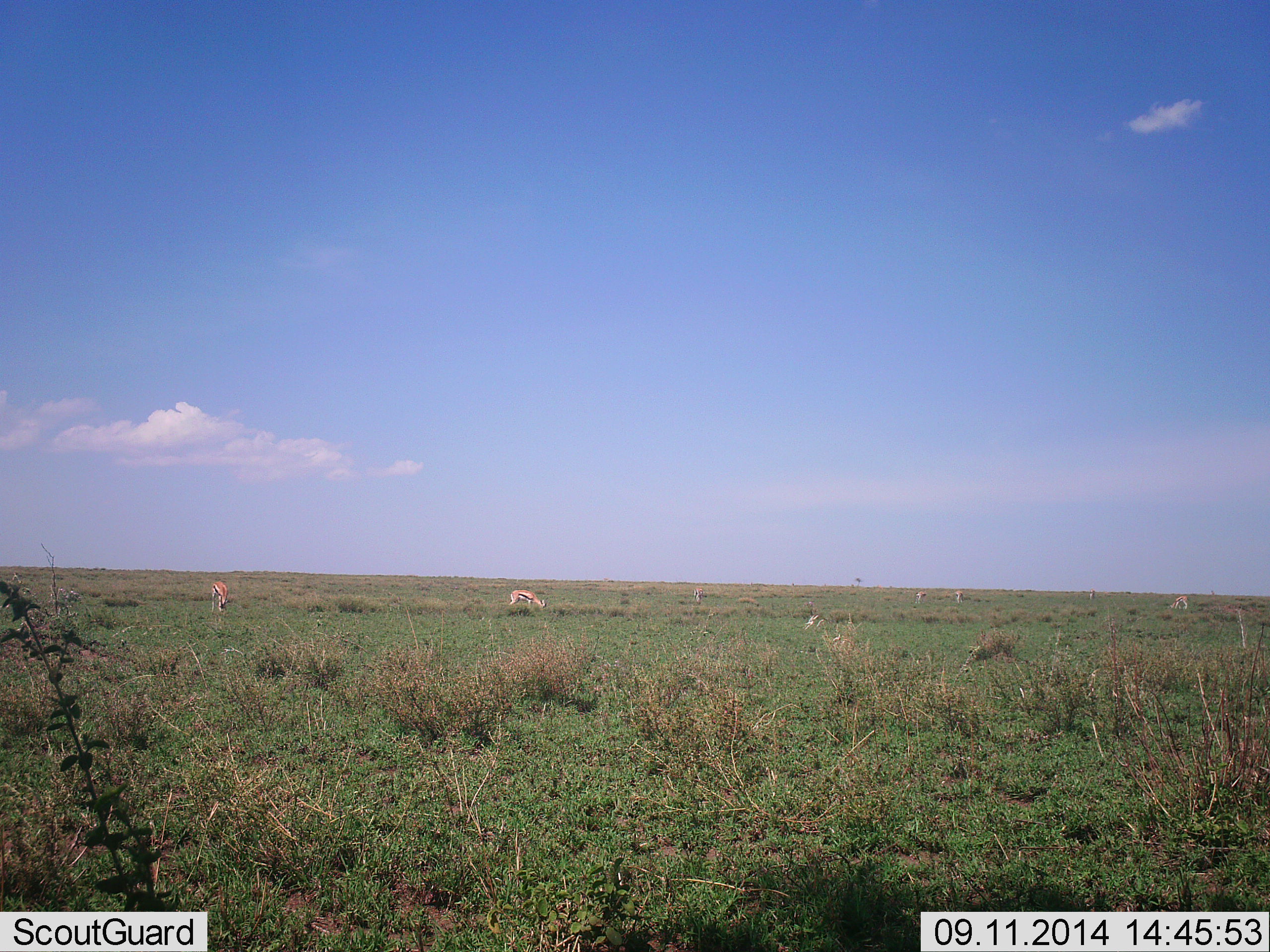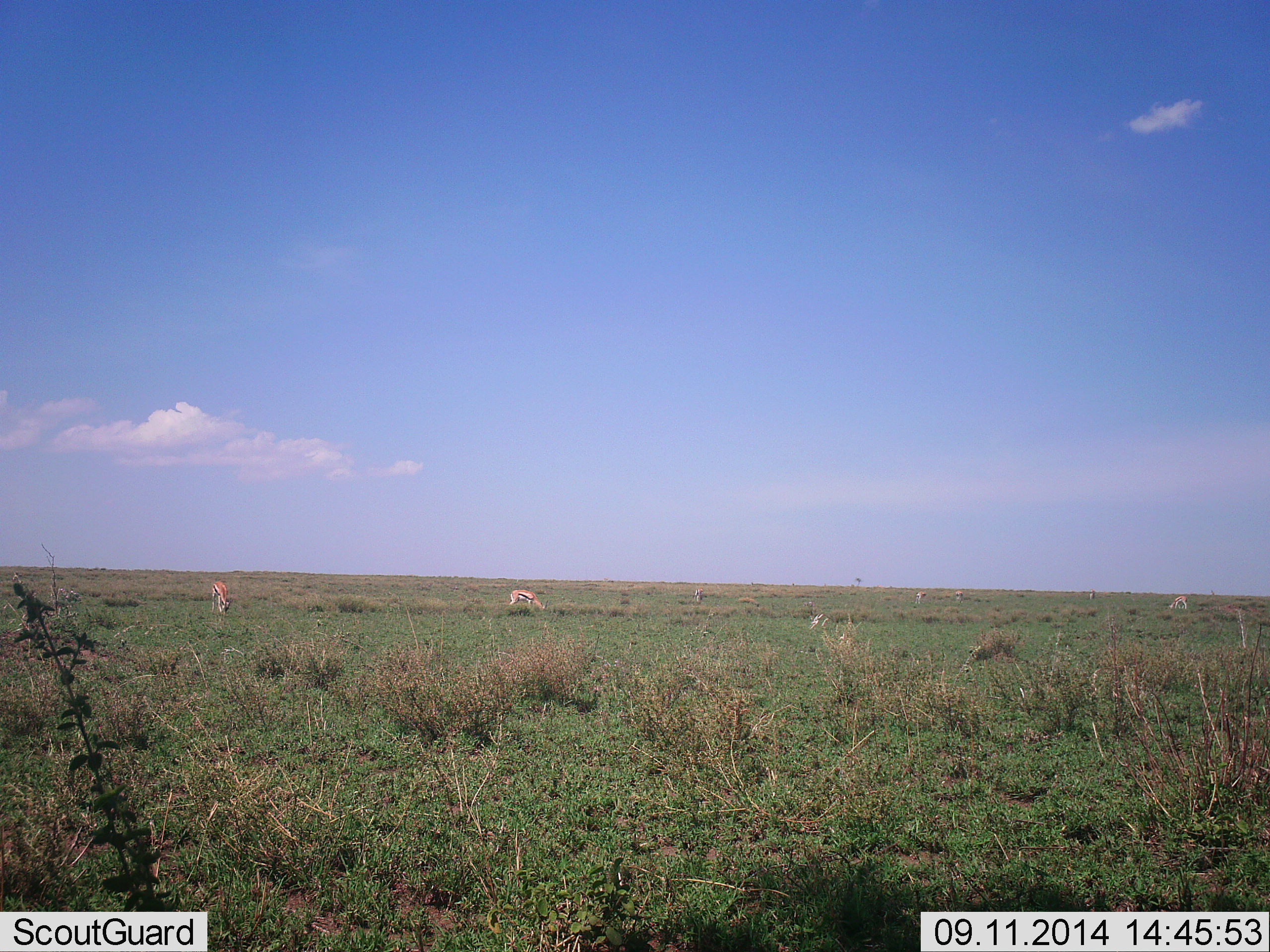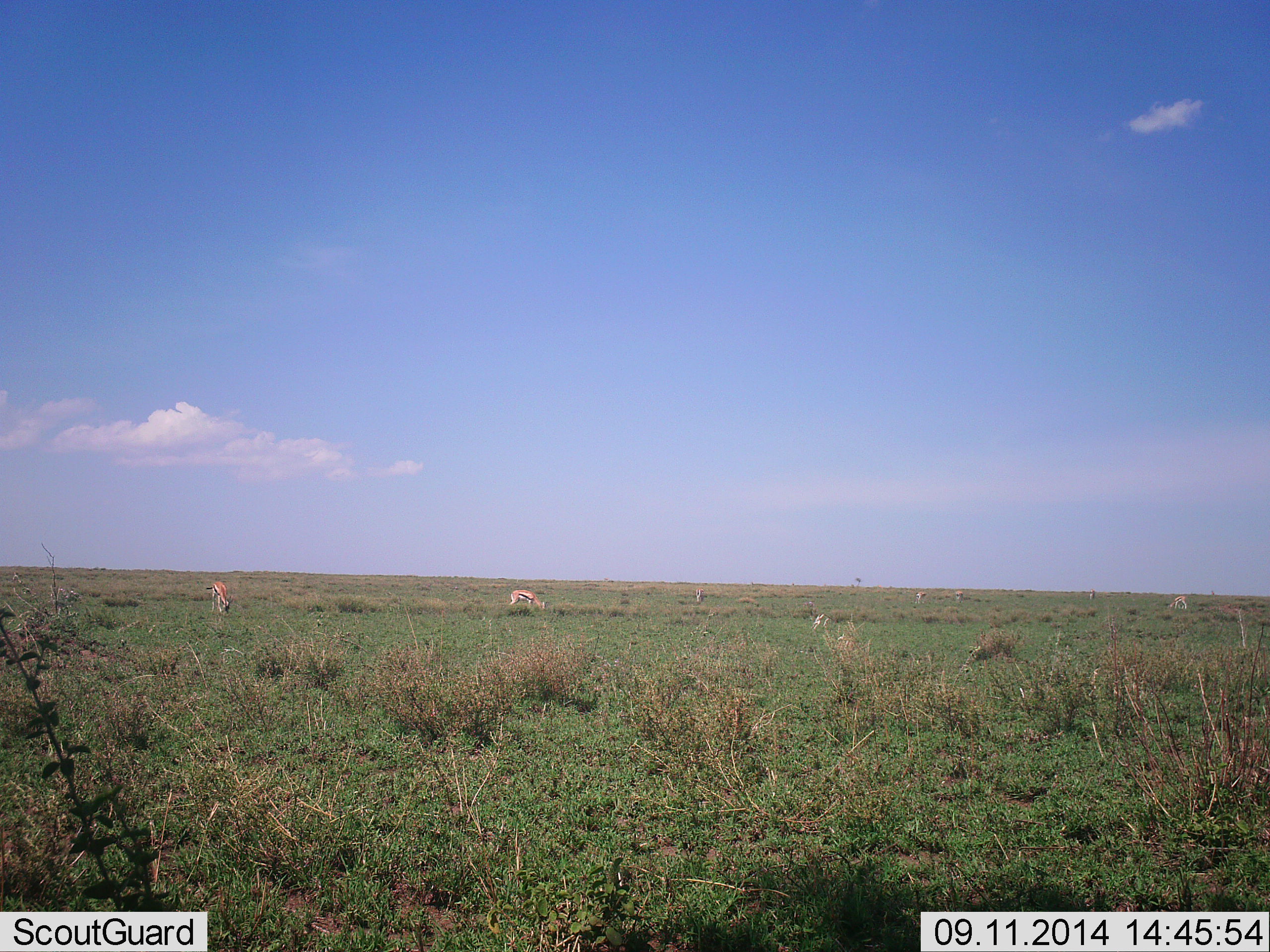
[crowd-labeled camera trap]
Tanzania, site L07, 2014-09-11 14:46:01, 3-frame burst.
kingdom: Animalia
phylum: Chordata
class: Mammalia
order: Artiodactyla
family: Bovidae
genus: Eudorcas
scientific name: Eudorcas thomsonii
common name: thomson's gazelle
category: gazellethomsons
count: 3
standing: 20%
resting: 0%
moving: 10%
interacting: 0%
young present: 0%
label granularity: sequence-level